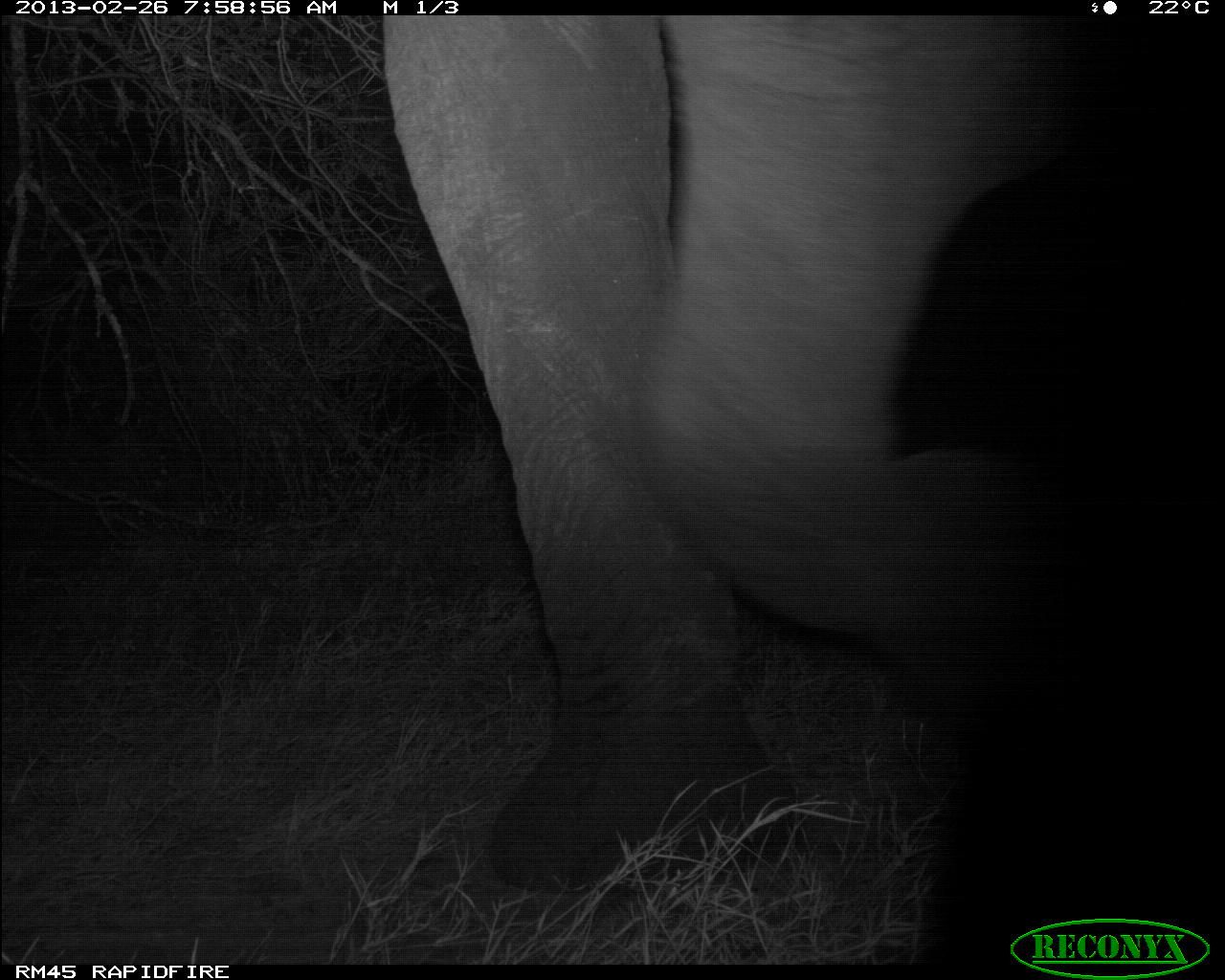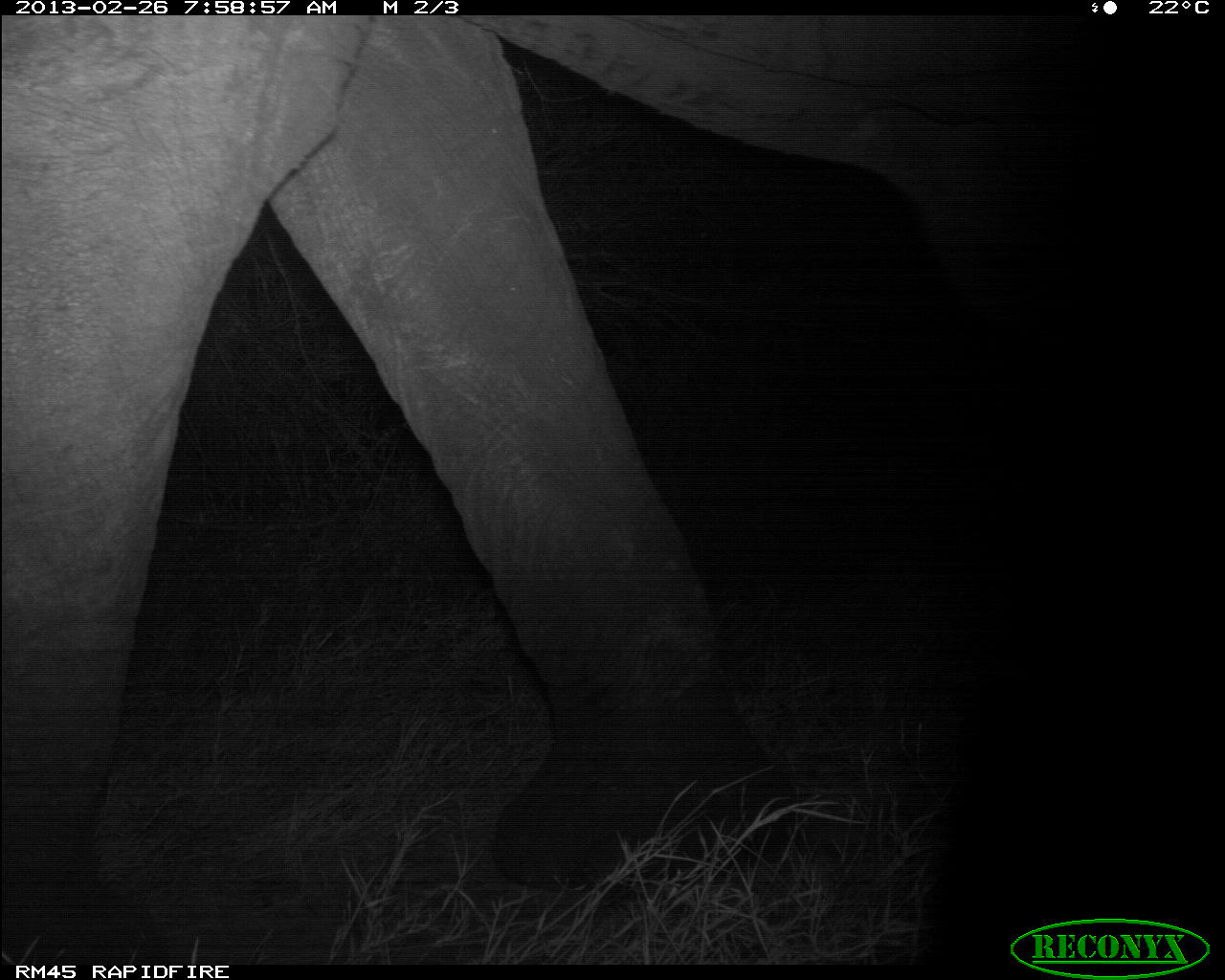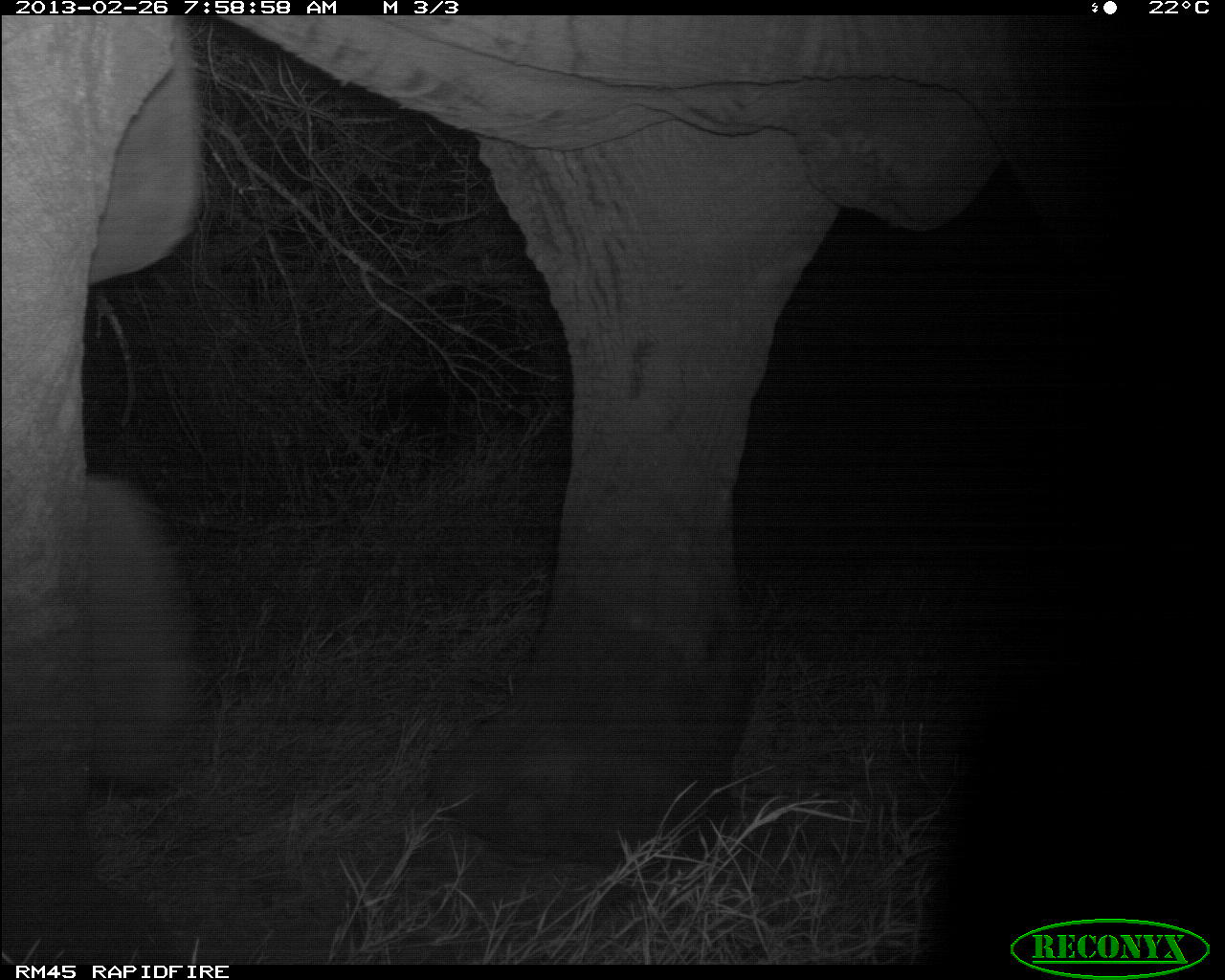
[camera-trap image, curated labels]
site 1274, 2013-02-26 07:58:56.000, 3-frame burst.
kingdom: Animalia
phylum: Chordata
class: Mammalia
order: Proboscidea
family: Elephantidae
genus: Loxodonta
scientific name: Loxodonta africana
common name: african bush elephant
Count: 1.